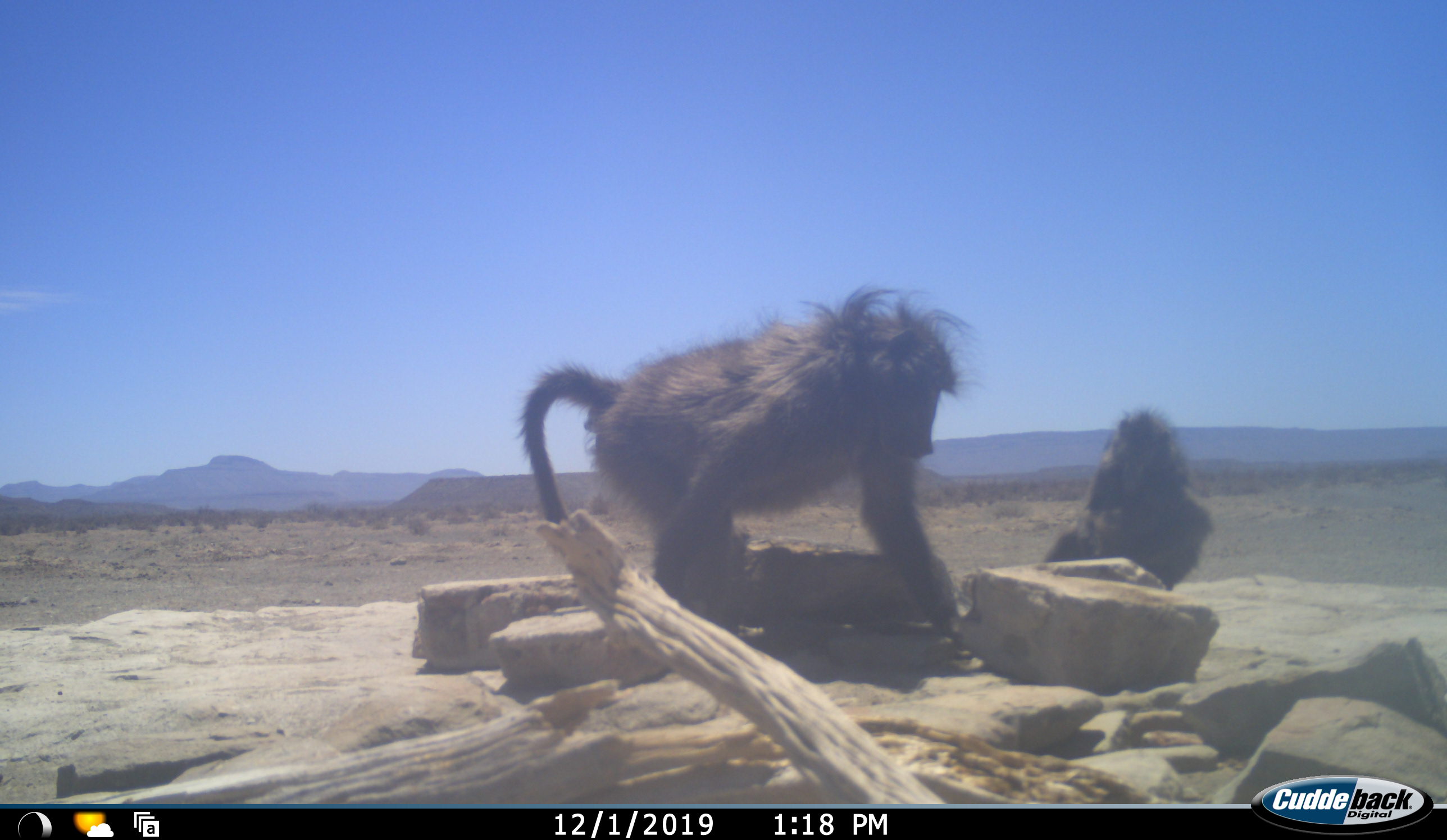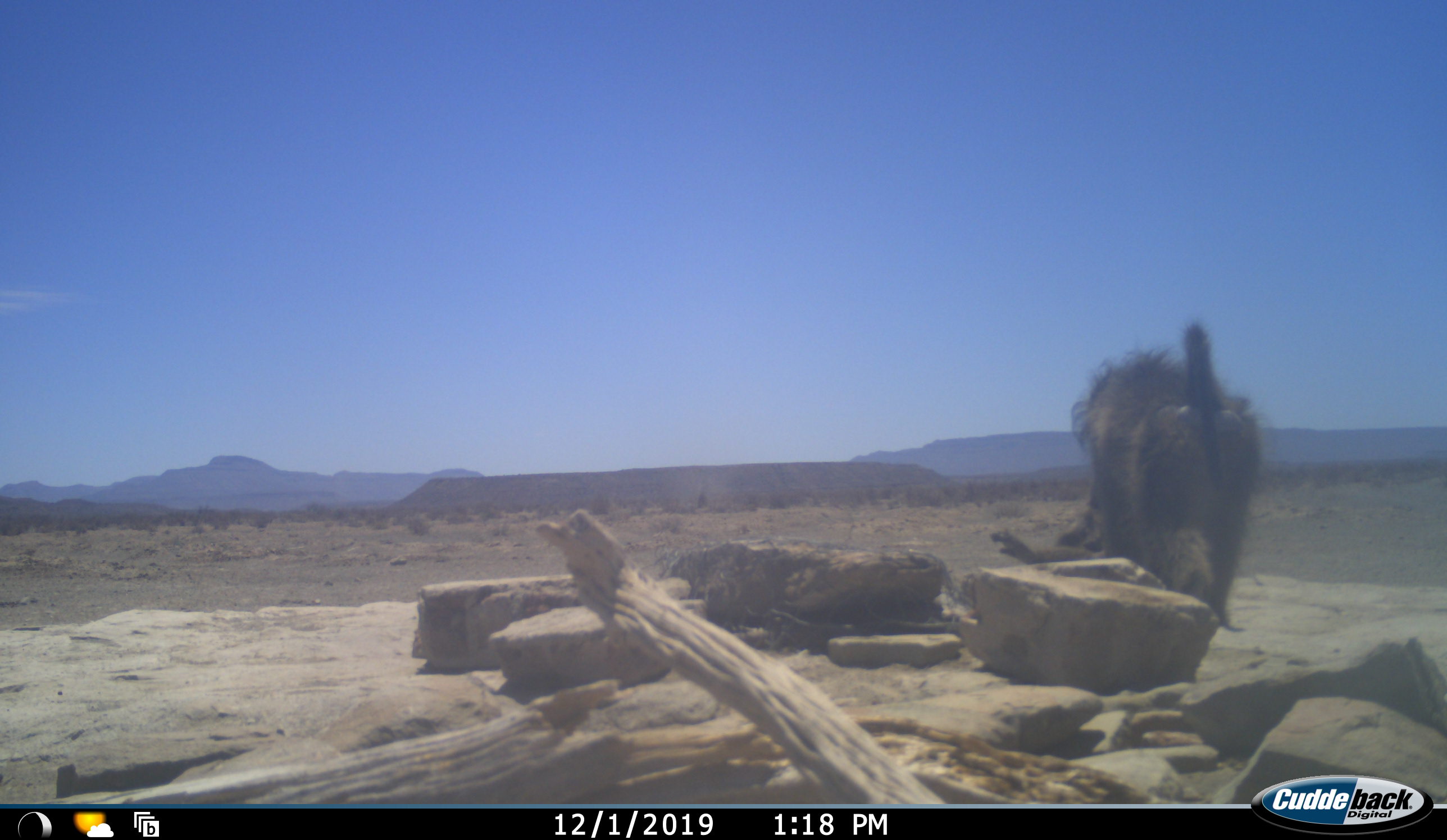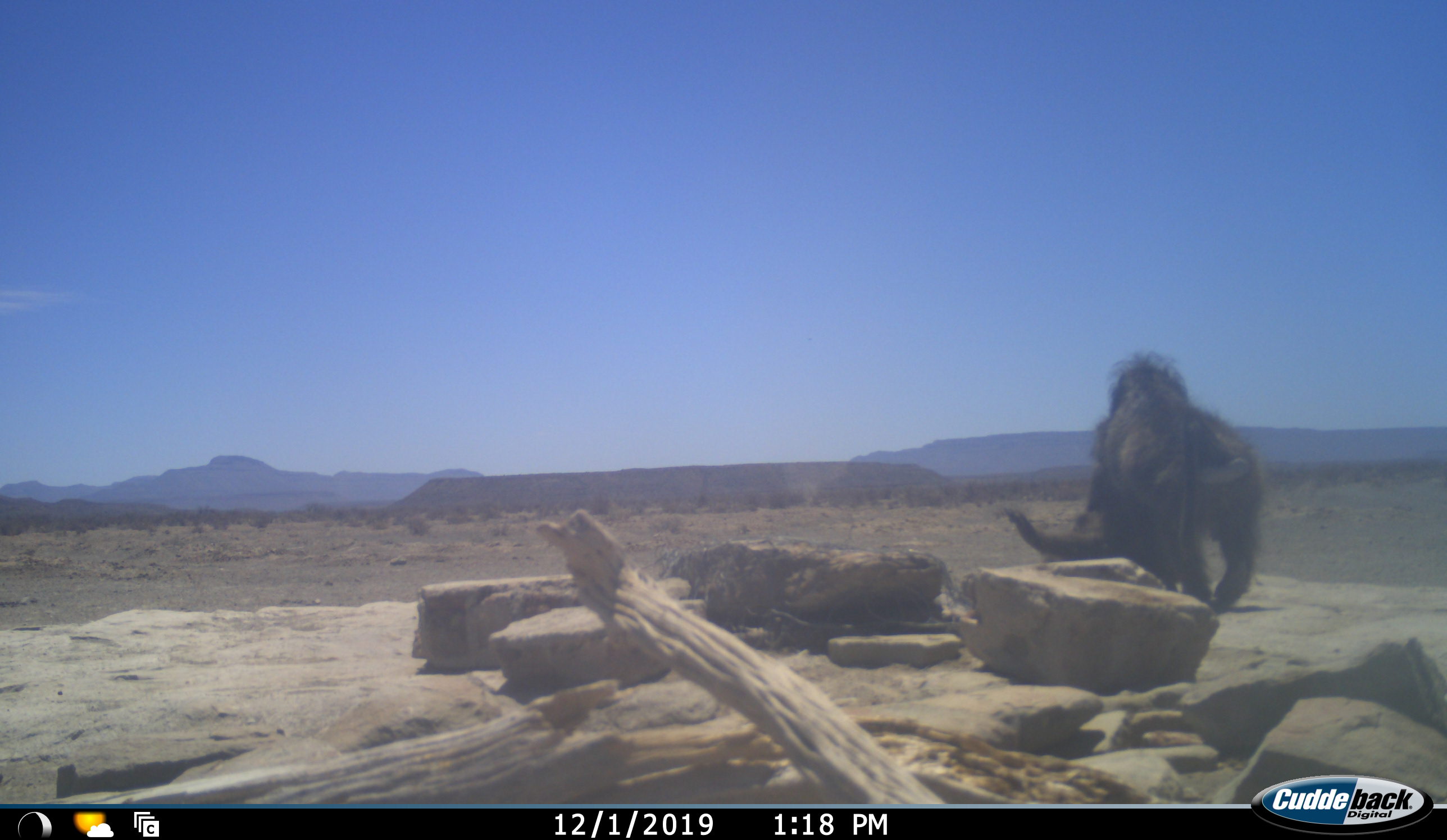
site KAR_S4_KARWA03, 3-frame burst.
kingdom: Animalia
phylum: Chordata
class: Mammalia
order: Primates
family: Cercopithecidae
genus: Papio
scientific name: Papio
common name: baboon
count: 2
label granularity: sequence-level